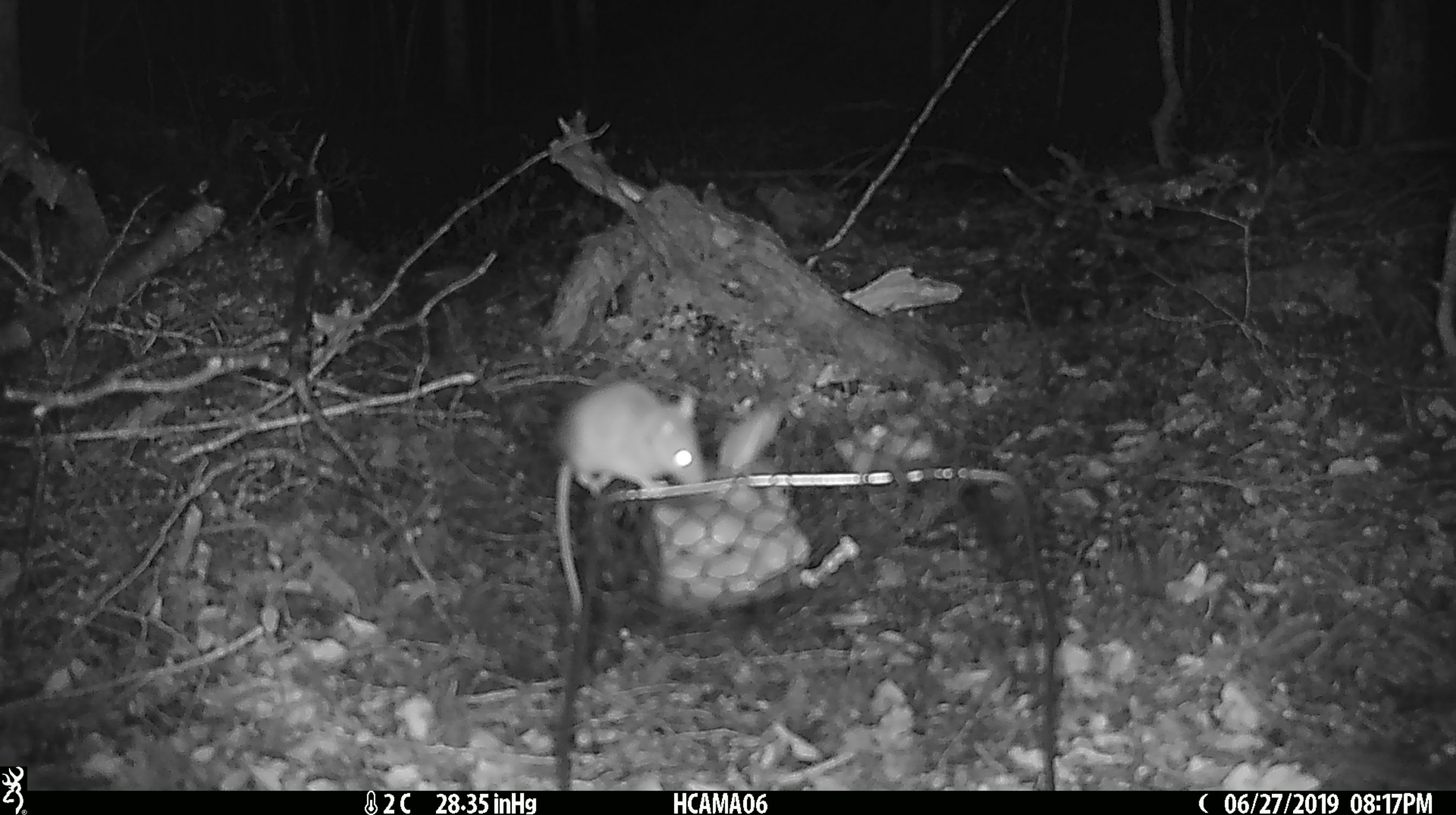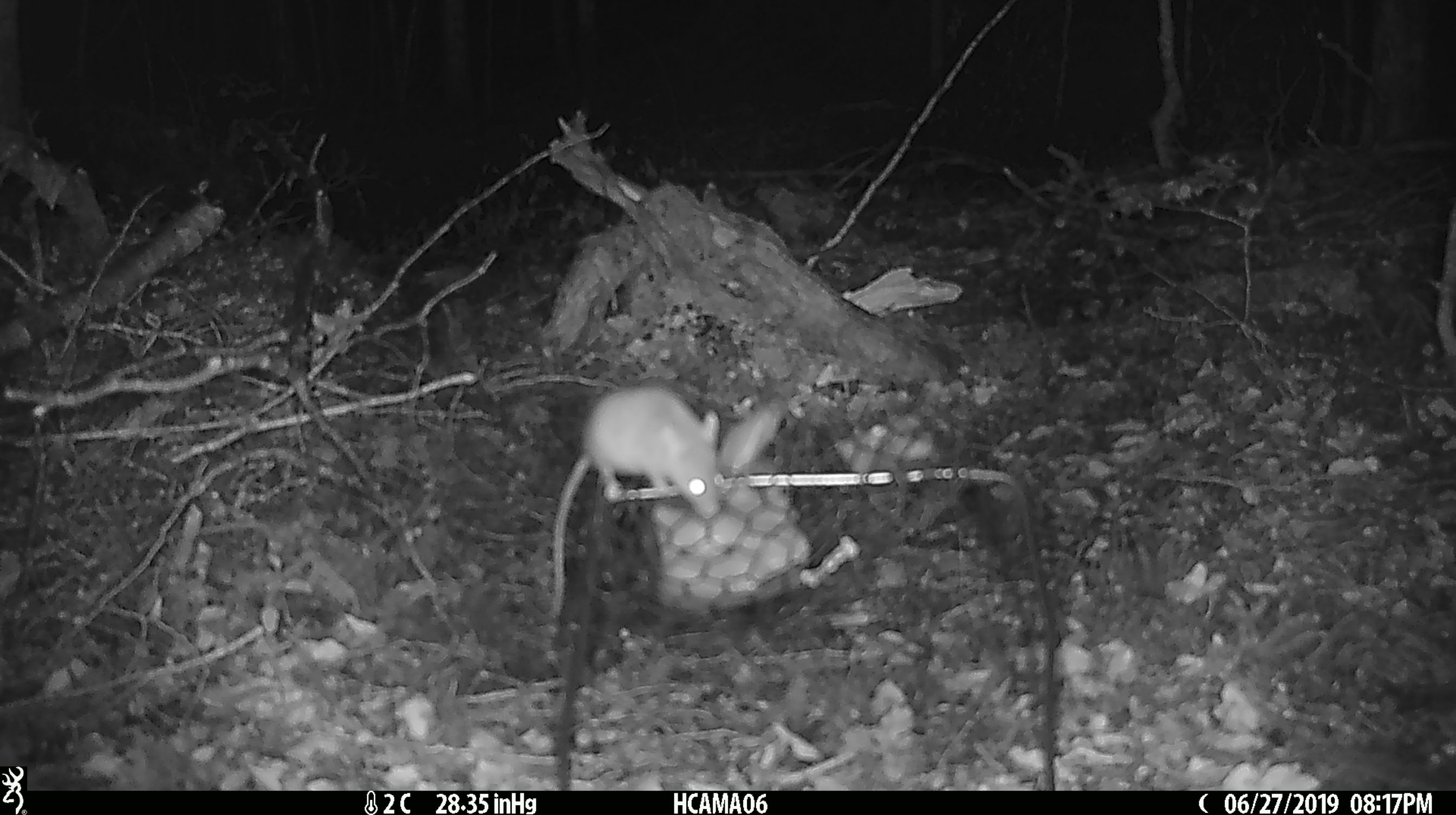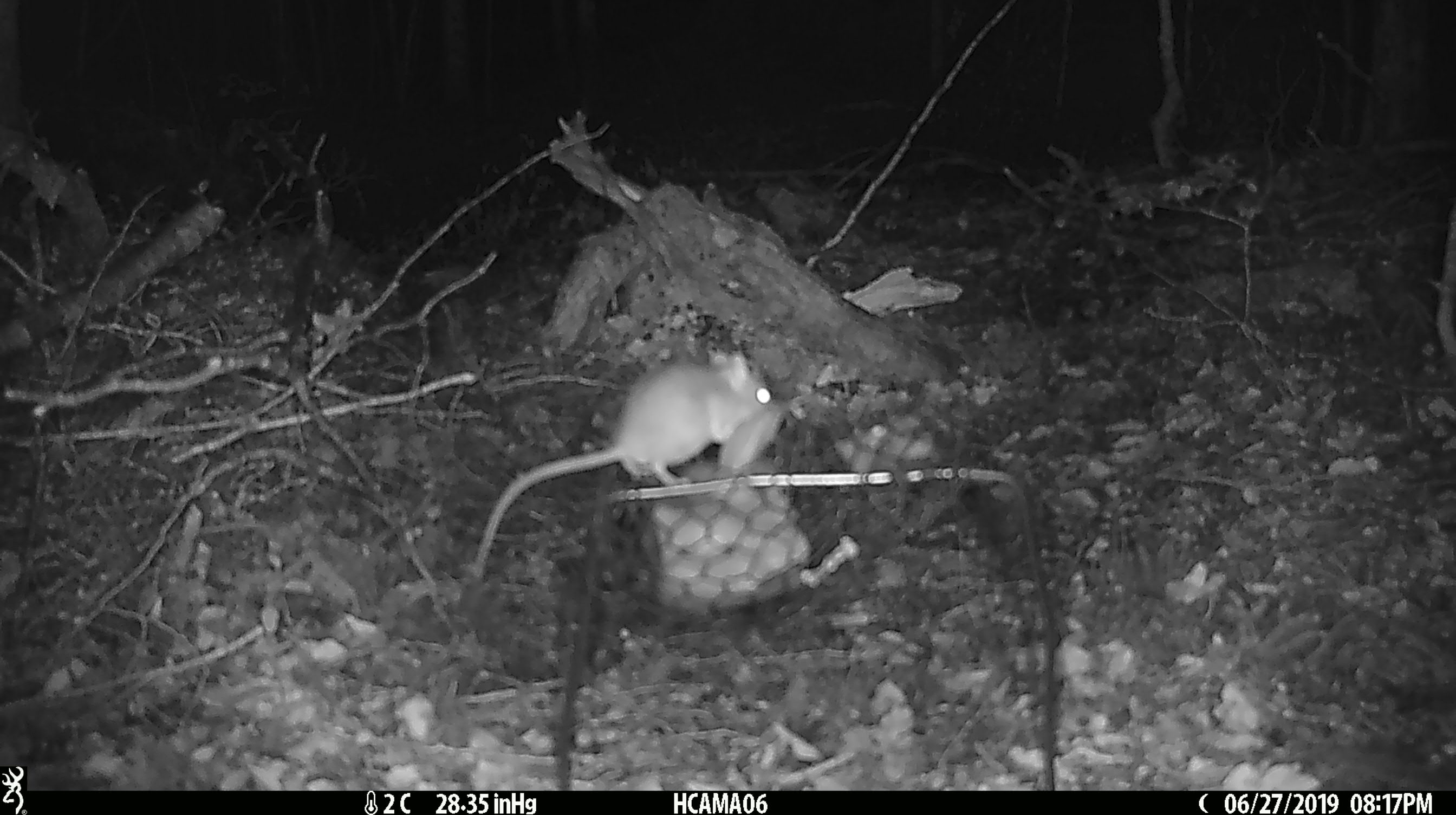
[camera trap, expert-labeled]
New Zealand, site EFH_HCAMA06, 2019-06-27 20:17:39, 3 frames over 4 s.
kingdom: Animalia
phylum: Chordata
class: Mammalia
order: Rodentia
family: Muridae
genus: Mus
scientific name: Mus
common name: mouse